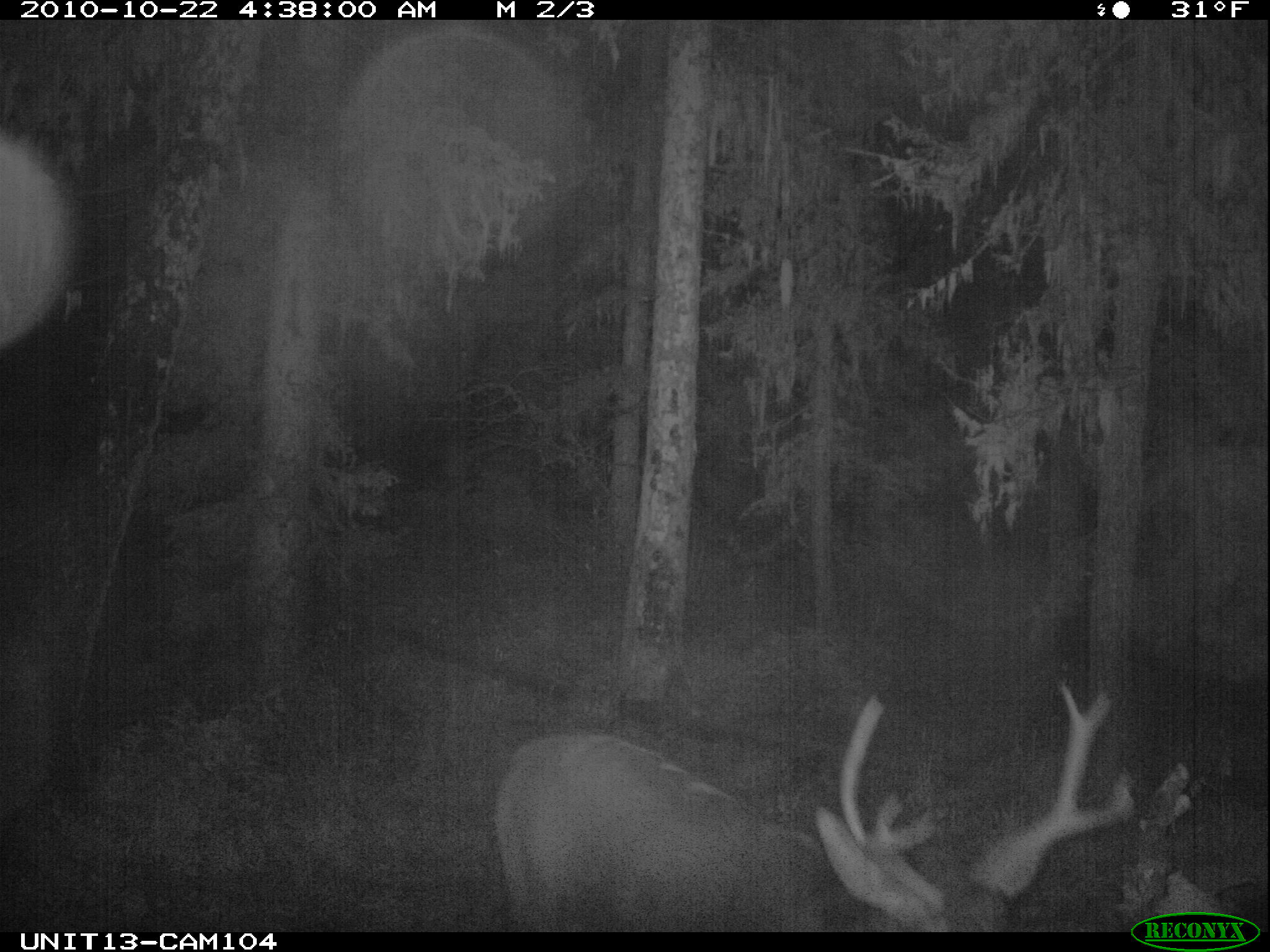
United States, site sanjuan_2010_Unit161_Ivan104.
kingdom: Animalia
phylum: Chordata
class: Mammalia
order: Artiodactyla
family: Cervidae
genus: Odocoileus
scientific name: Odocoileus hemionus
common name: mule deer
Odocoileus hemionus (mule deer).